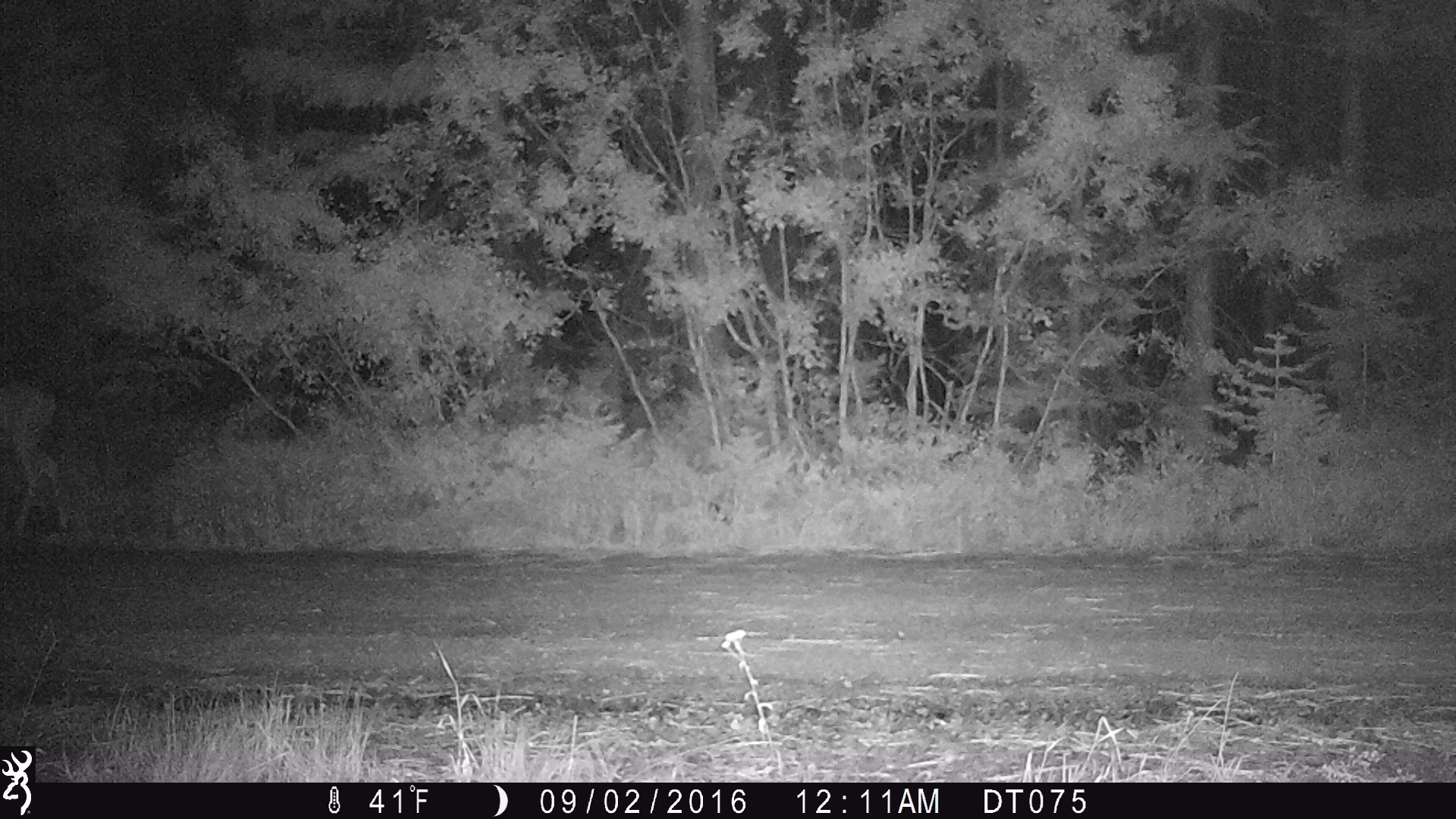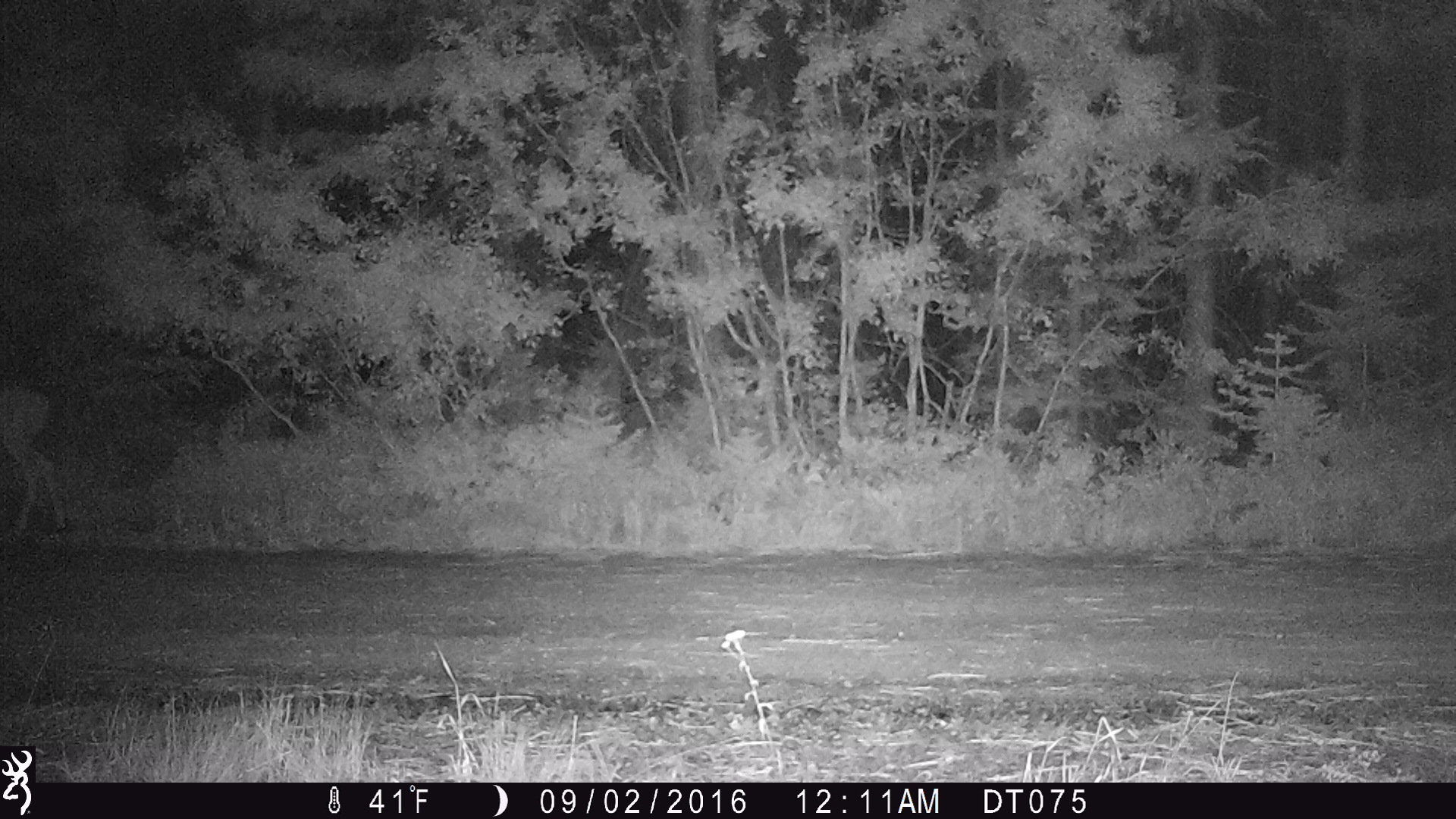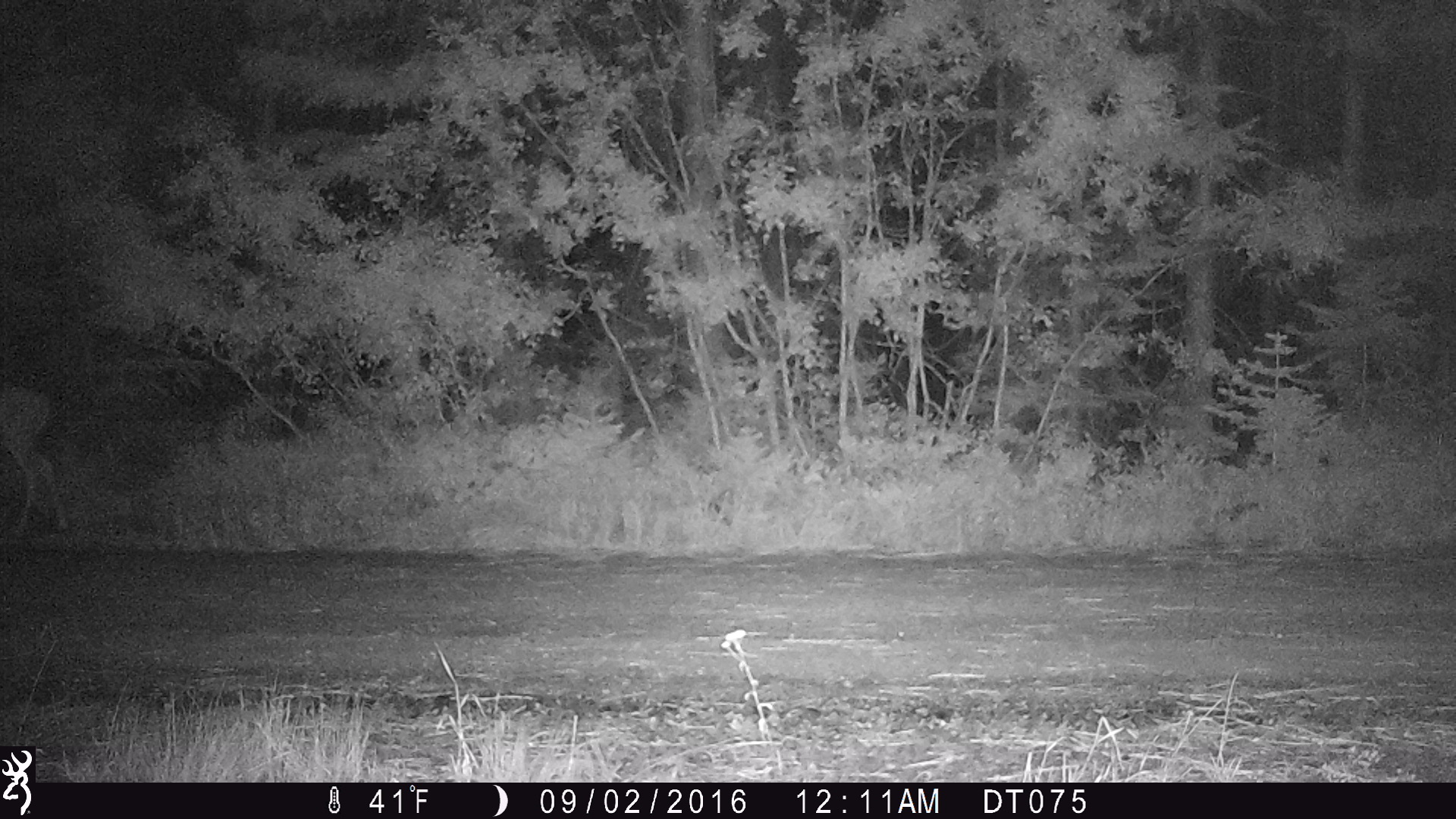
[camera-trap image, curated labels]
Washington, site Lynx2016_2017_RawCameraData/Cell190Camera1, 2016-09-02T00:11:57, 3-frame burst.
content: unidentified animal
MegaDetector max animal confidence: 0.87